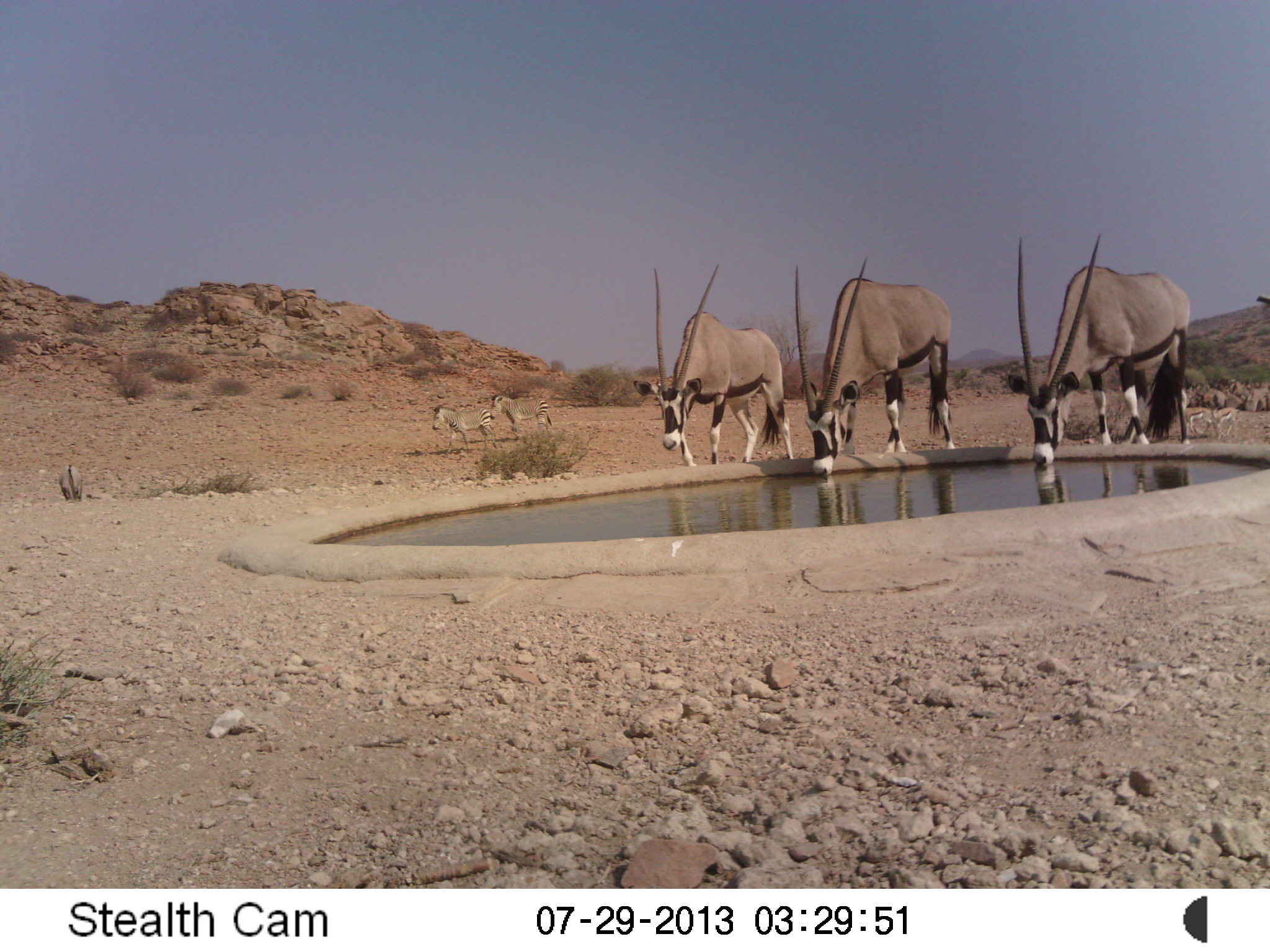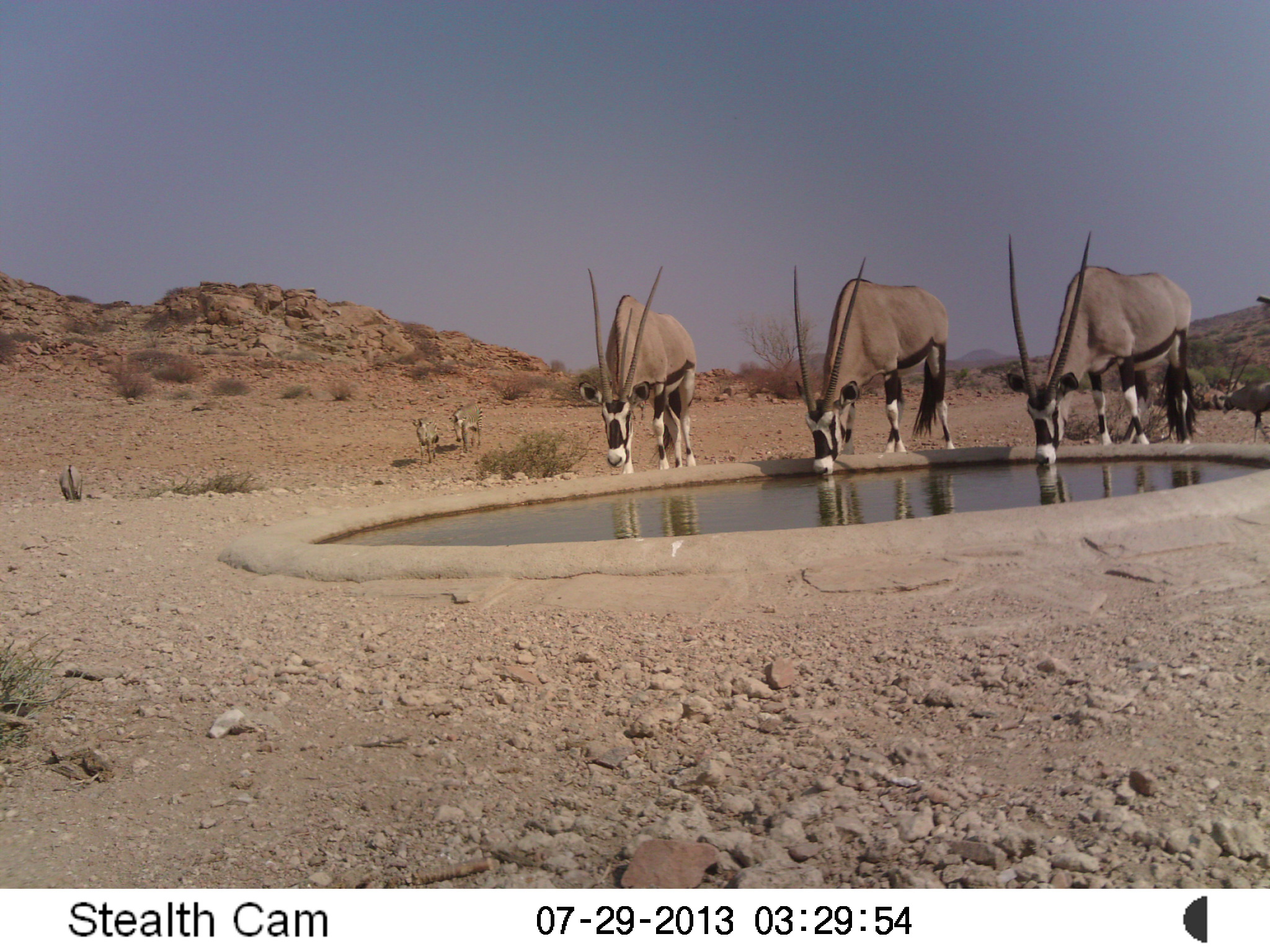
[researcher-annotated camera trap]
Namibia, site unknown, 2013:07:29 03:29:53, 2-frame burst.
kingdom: Animalia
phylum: Chordata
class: Mammalia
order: Artiodactyla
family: Bovidae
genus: Oryx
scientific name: Oryx gazella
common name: gemsbok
Oryx gazella (gemsbok).